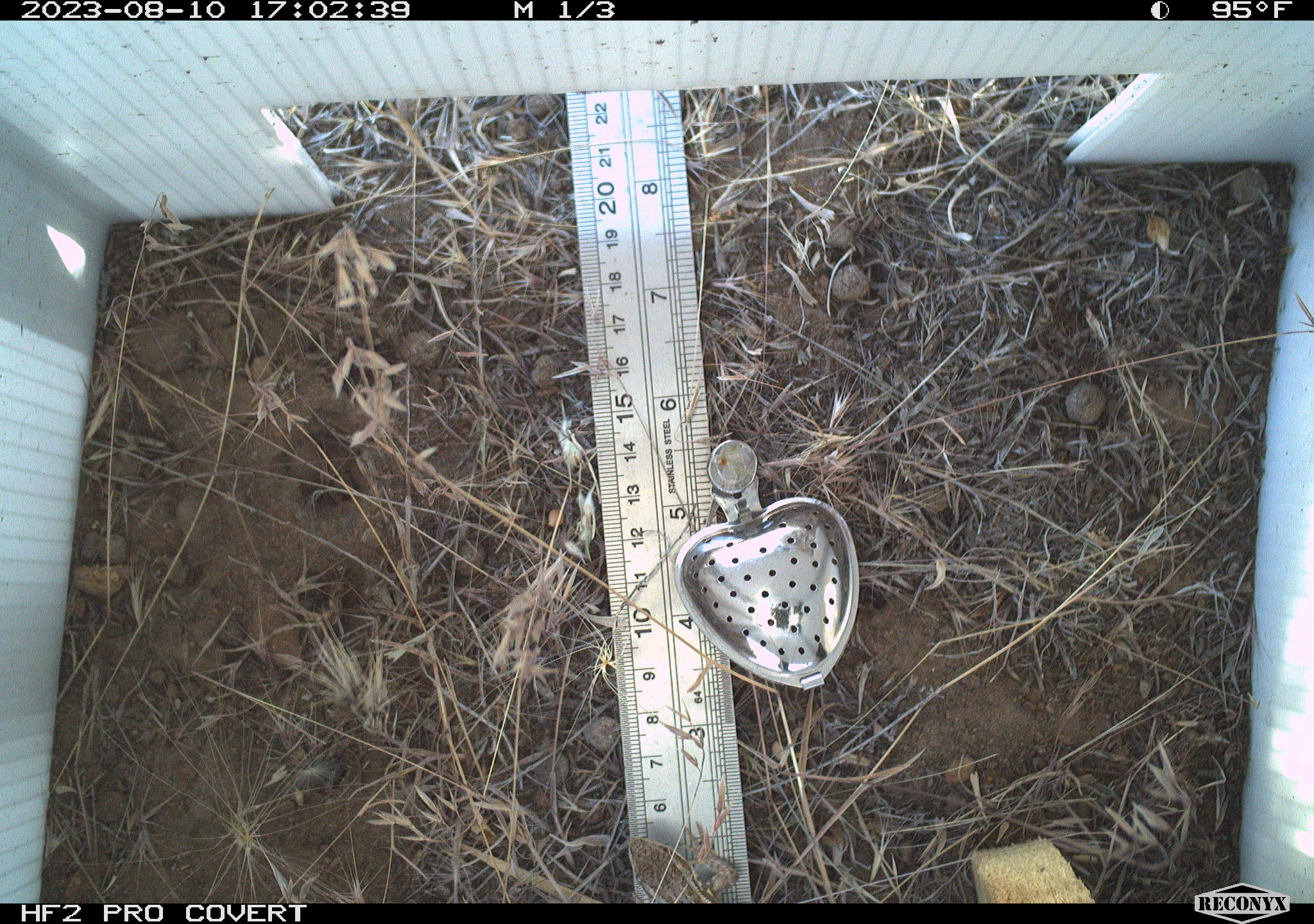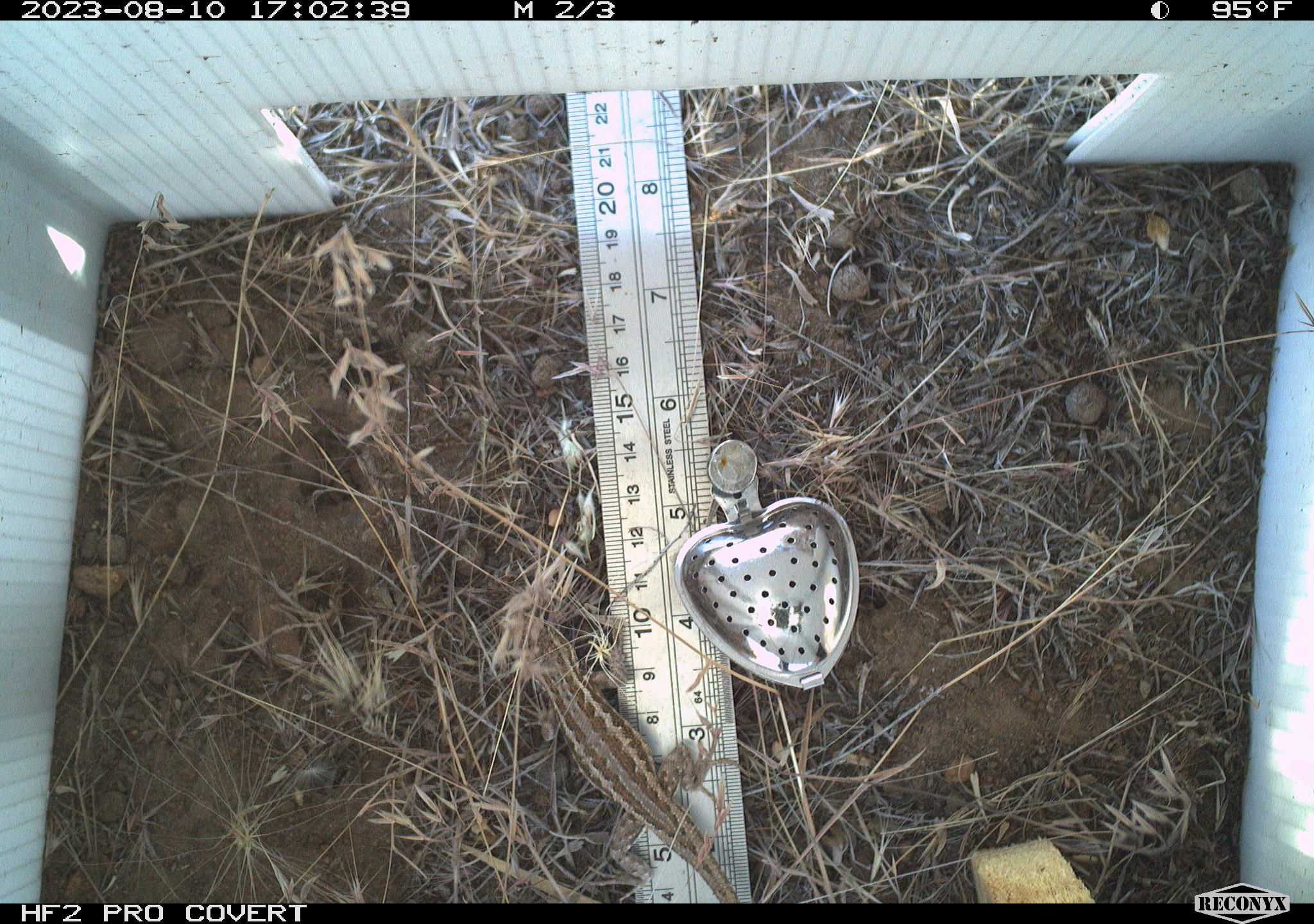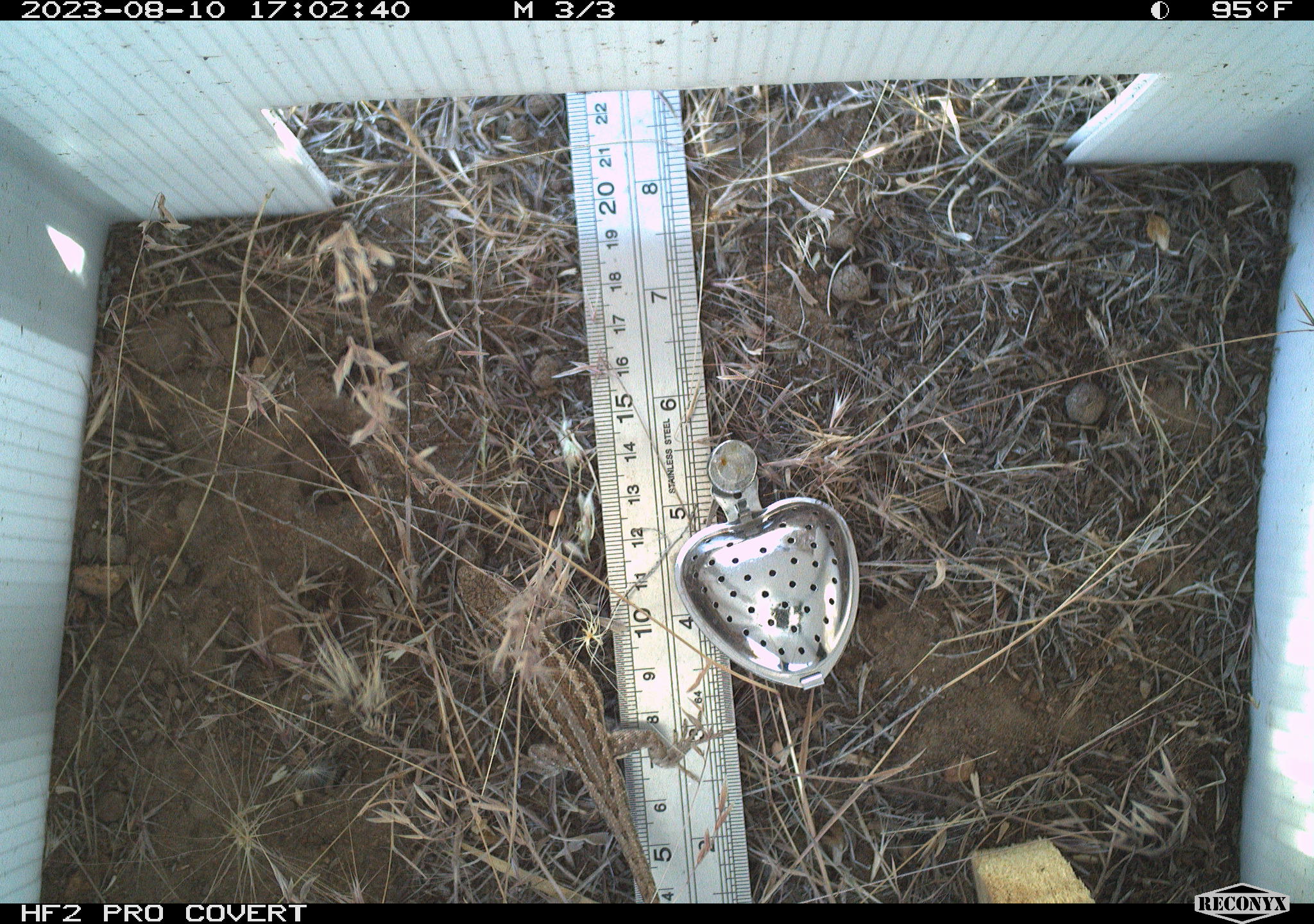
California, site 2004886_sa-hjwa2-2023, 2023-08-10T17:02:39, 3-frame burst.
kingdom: Animalia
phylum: Chordata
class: Reptilia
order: Squamata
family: Phrynosomatidae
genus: Sceloporus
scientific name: Sceloporus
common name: spiny lizards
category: sceloporus species